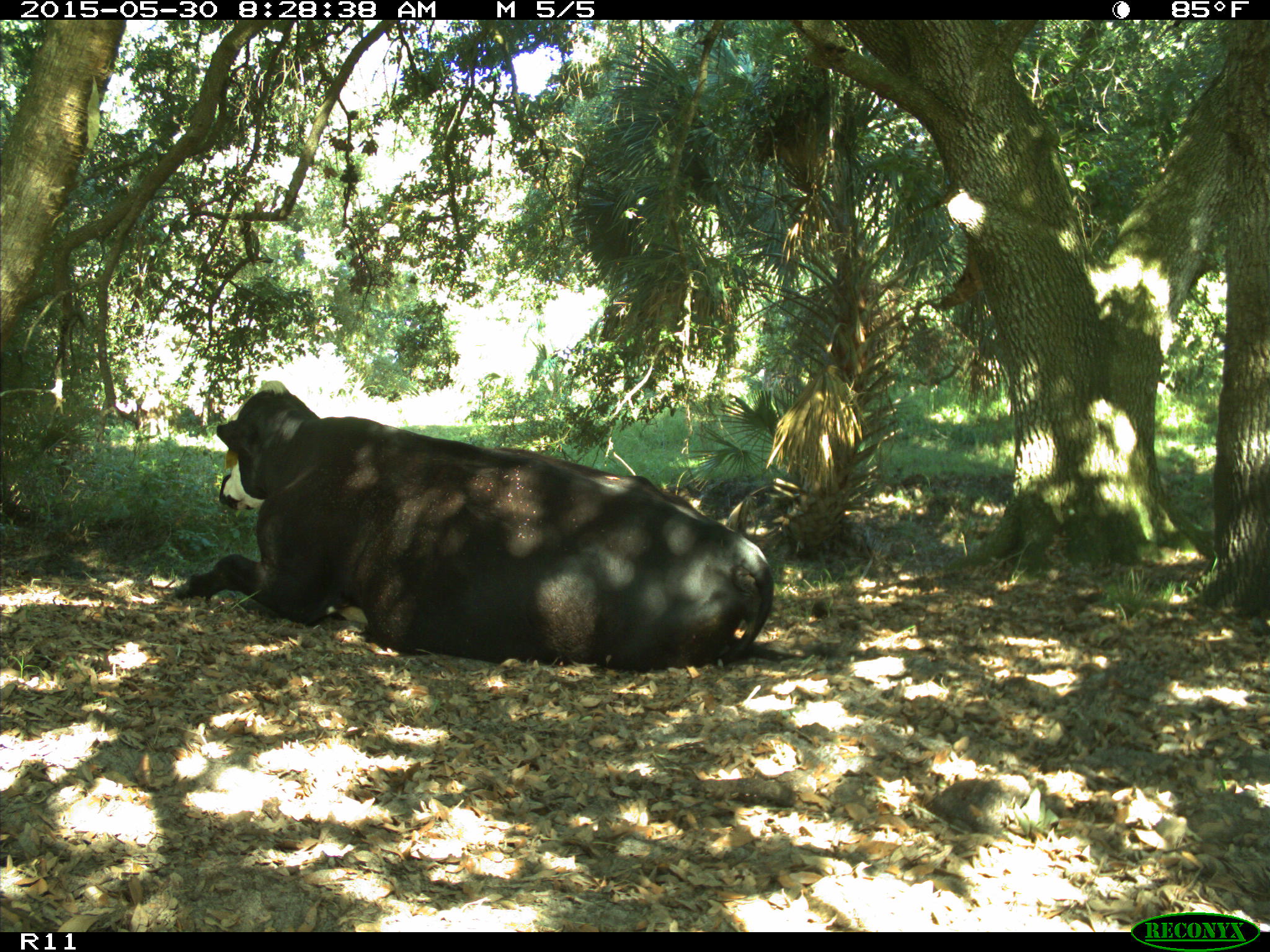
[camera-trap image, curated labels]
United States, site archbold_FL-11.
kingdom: Animalia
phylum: Chordata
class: Mammalia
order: Artiodactyla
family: Bovidae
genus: Bos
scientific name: Bos taurus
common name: domestic cow